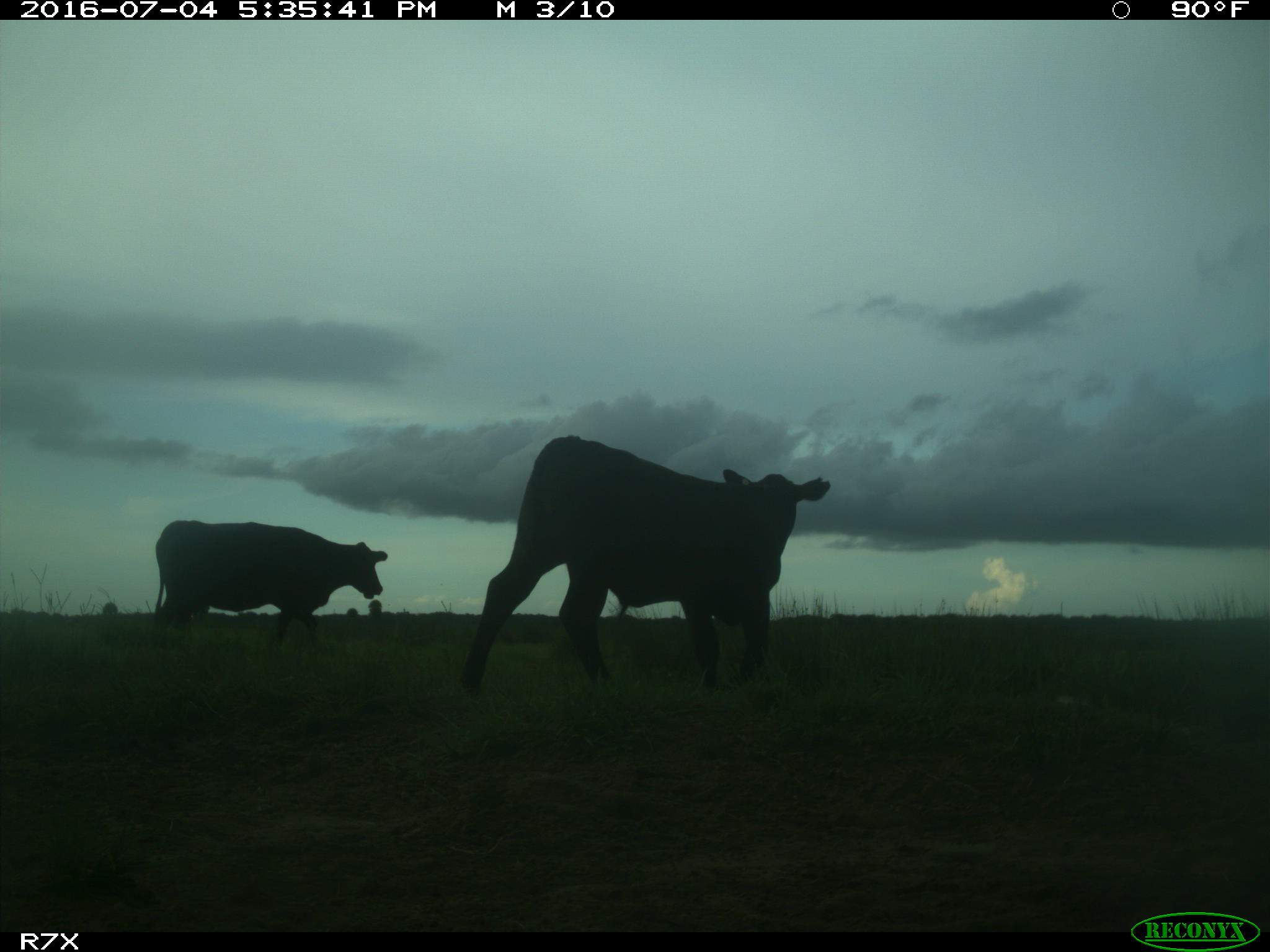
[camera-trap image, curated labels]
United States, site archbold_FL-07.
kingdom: Animalia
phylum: Chordata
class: Mammalia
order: Artiodactyla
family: Bovidae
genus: Bos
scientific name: Bos taurus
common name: domestic cow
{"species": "Bos taurus (domestic cow)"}